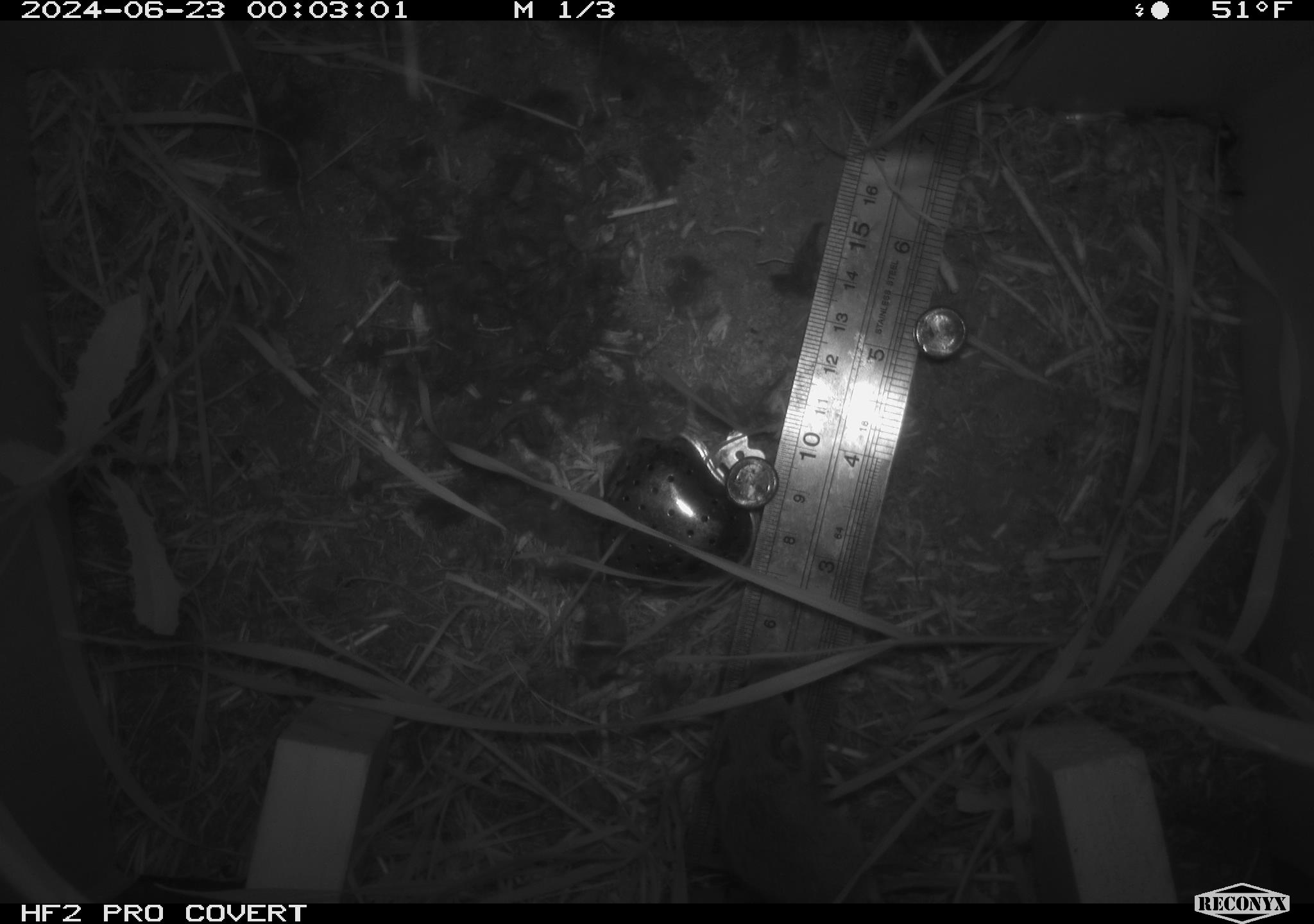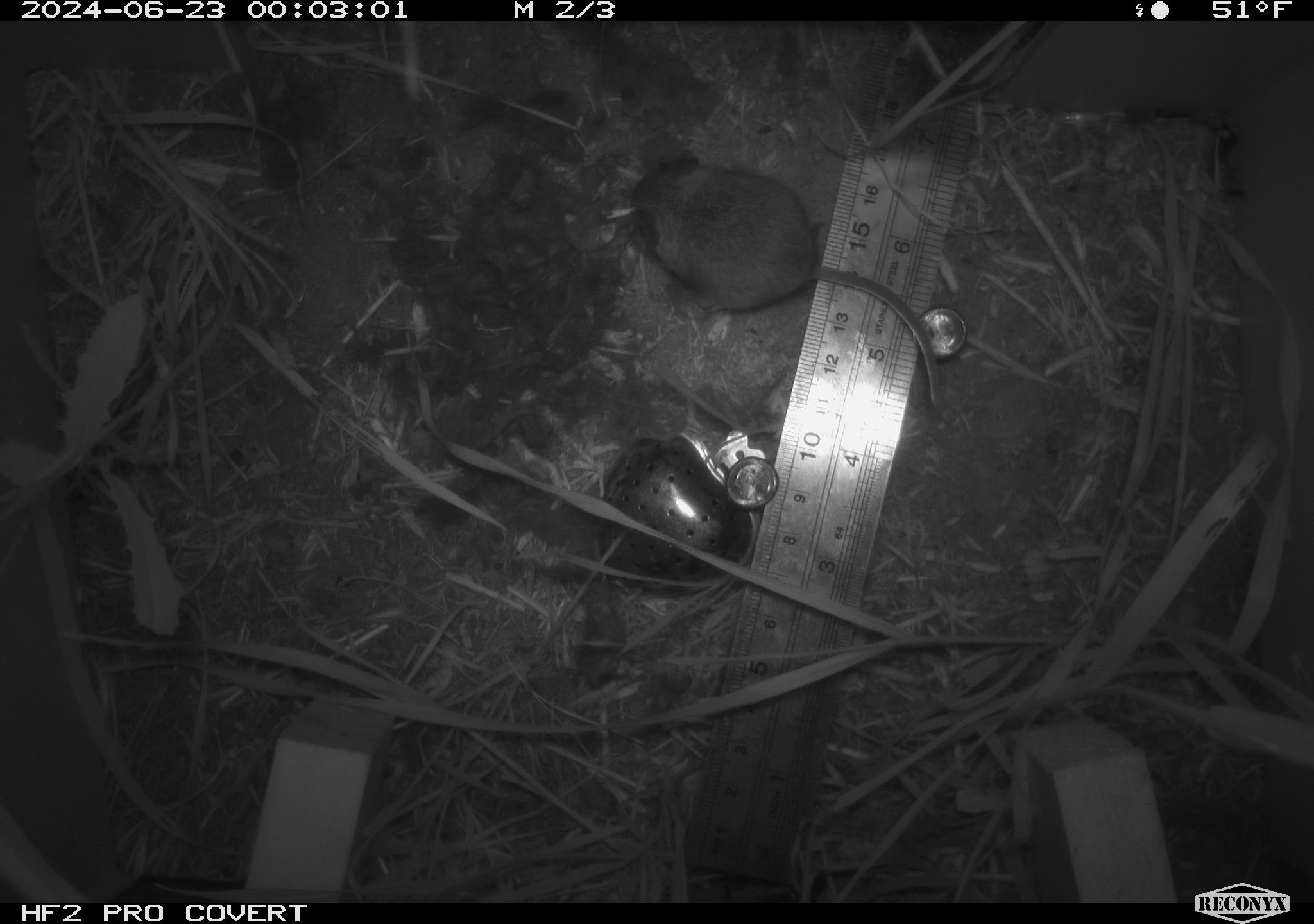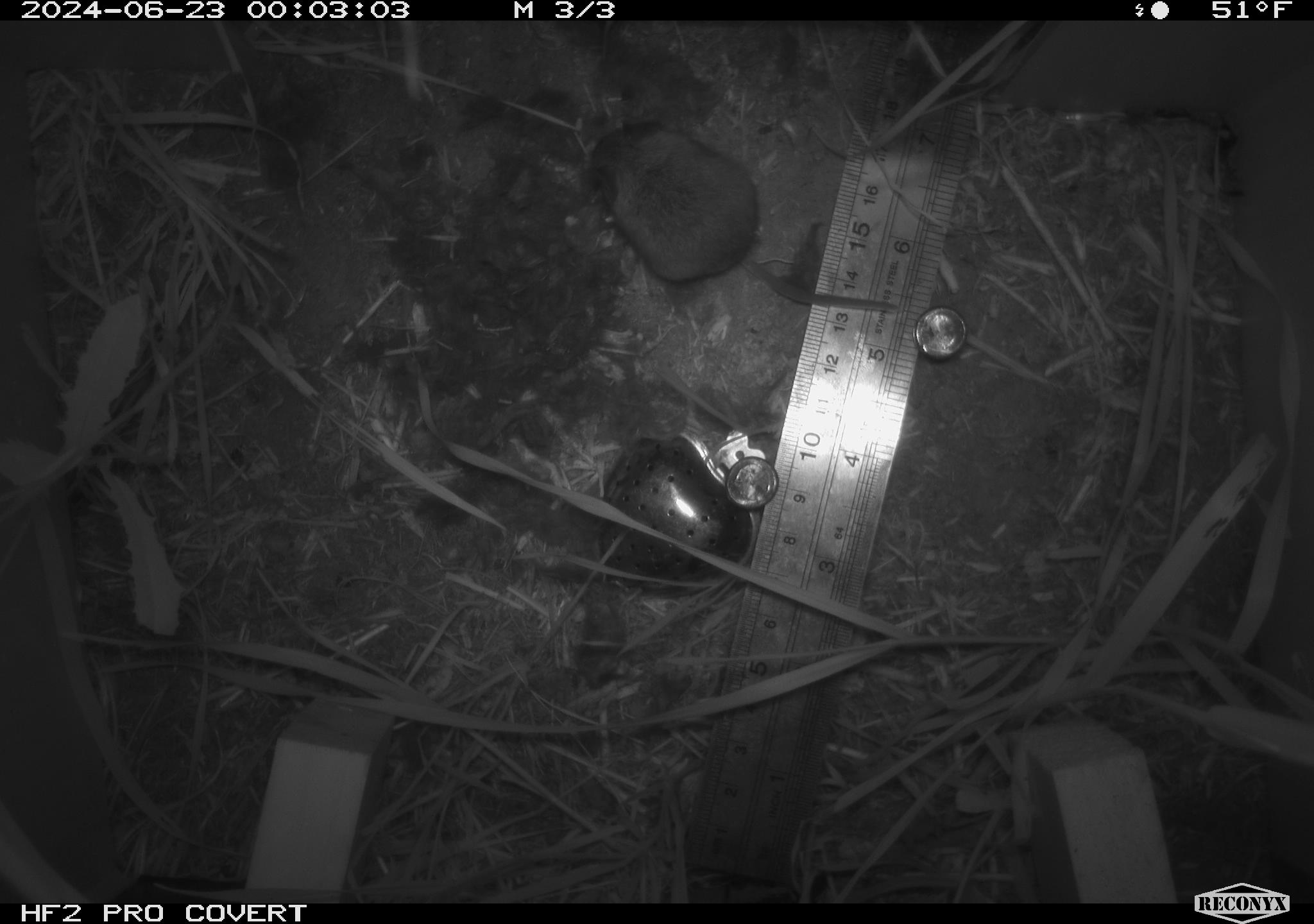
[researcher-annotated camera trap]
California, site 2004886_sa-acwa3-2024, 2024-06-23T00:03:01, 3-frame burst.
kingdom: Animalia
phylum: Chordata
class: Mammalia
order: Rodentia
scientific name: Rodentia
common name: mouse species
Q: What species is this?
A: Mouse species (Rodentia).